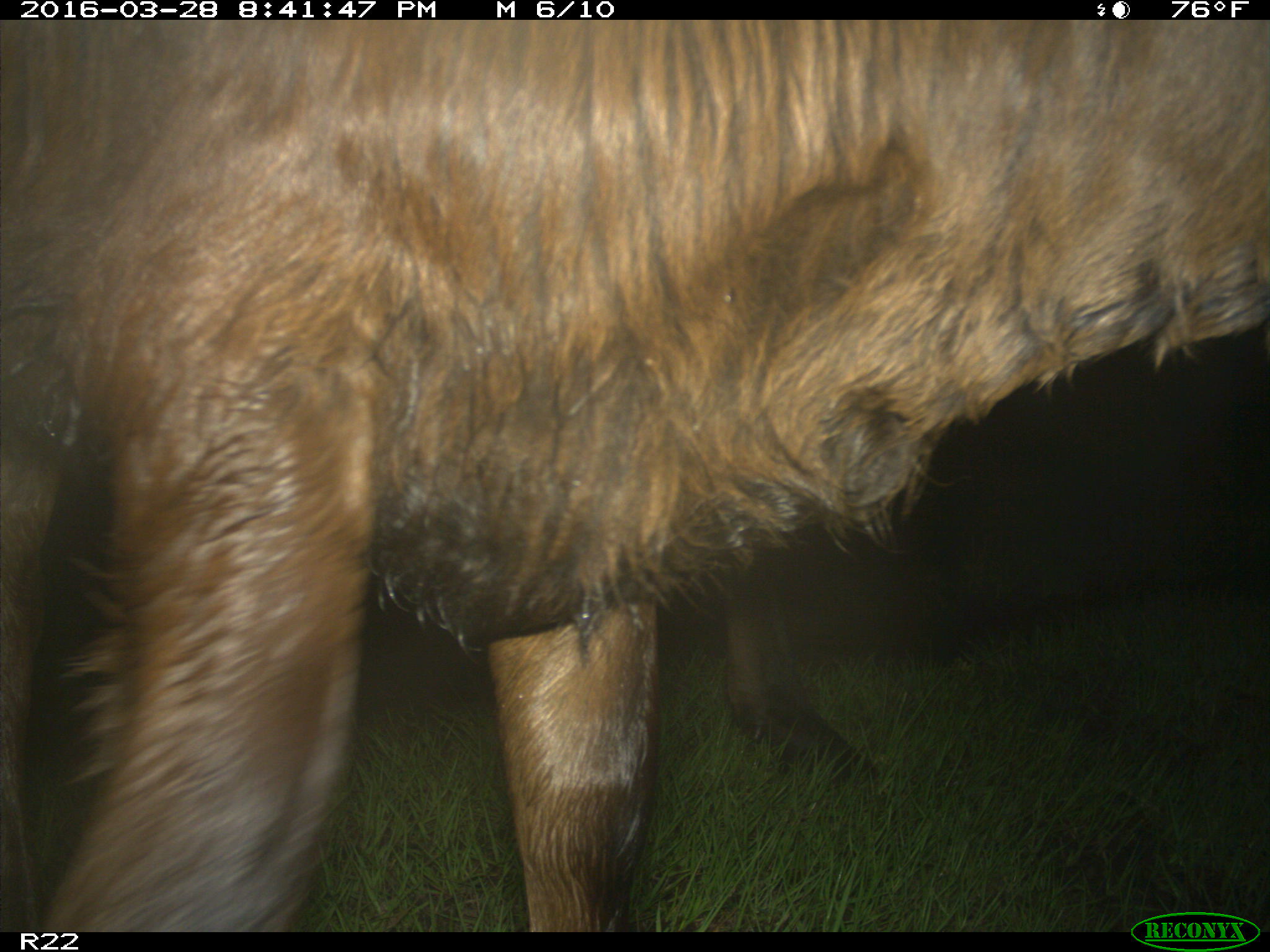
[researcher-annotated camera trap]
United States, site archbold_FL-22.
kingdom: Animalia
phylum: Chordata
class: Mammalia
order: Artiodactyla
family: Bovidae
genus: Bos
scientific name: Bos taurus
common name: domestic cow